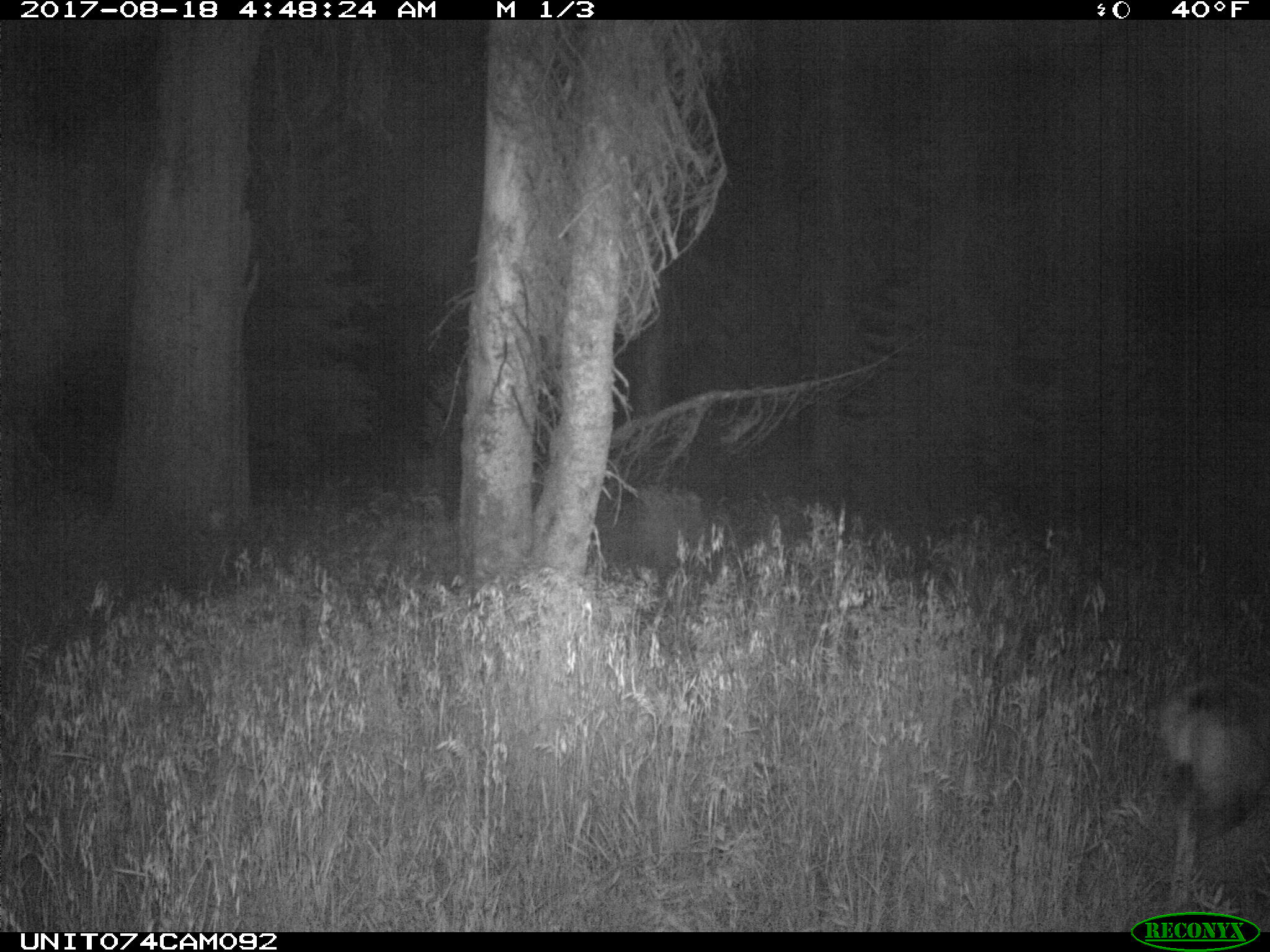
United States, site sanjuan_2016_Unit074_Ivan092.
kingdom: Animalia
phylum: Chordata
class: Mammalia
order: Artiodactyla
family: Cervidae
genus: Odocoileus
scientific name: Odocoileus hemionus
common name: mule deer